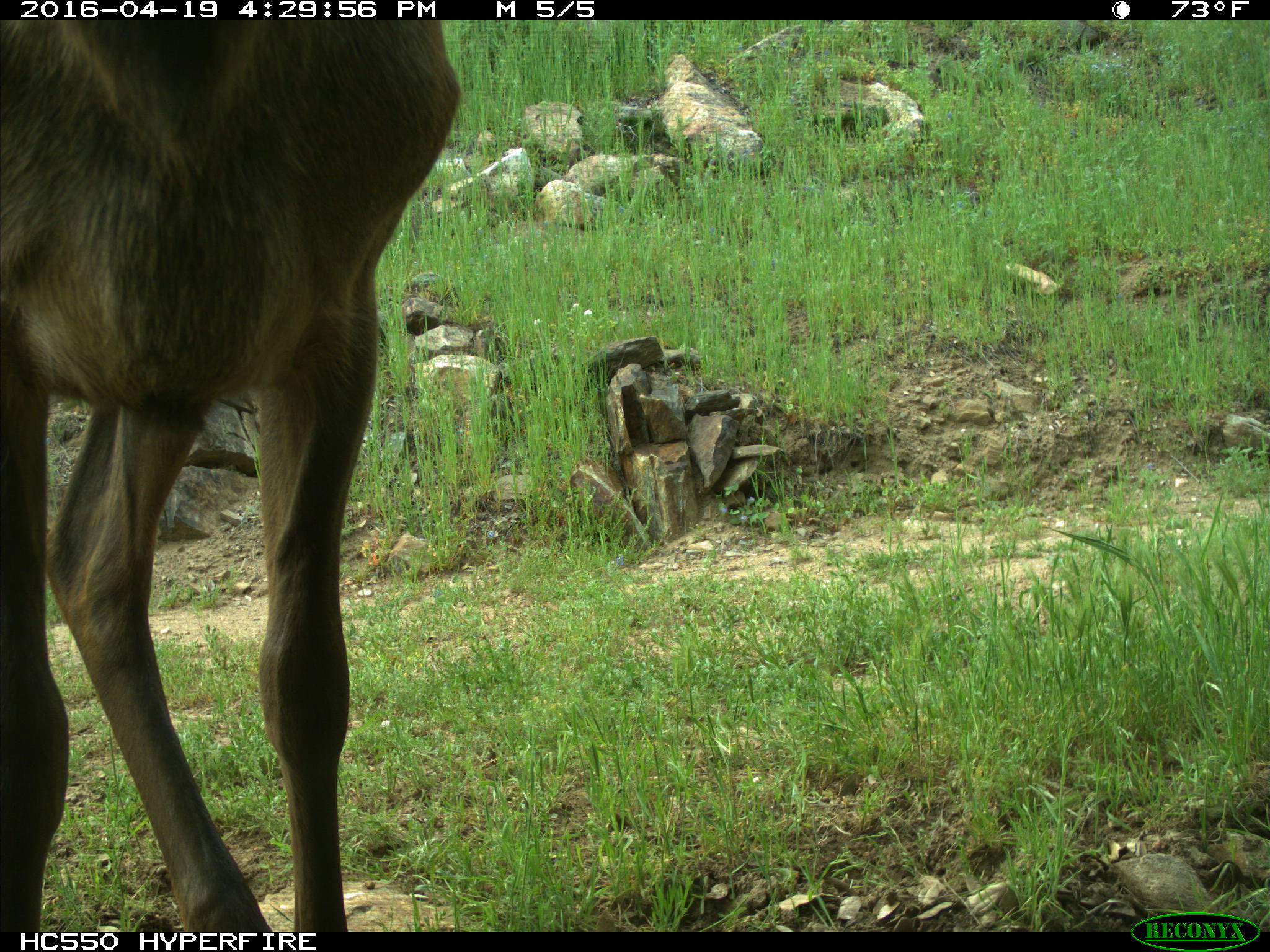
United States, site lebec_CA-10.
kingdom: Animalia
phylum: Chordata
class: Mammalia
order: Artiodactyla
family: Cervidae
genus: Cervus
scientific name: Cervus canadensis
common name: elk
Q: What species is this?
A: Cervus canadensis (elk).